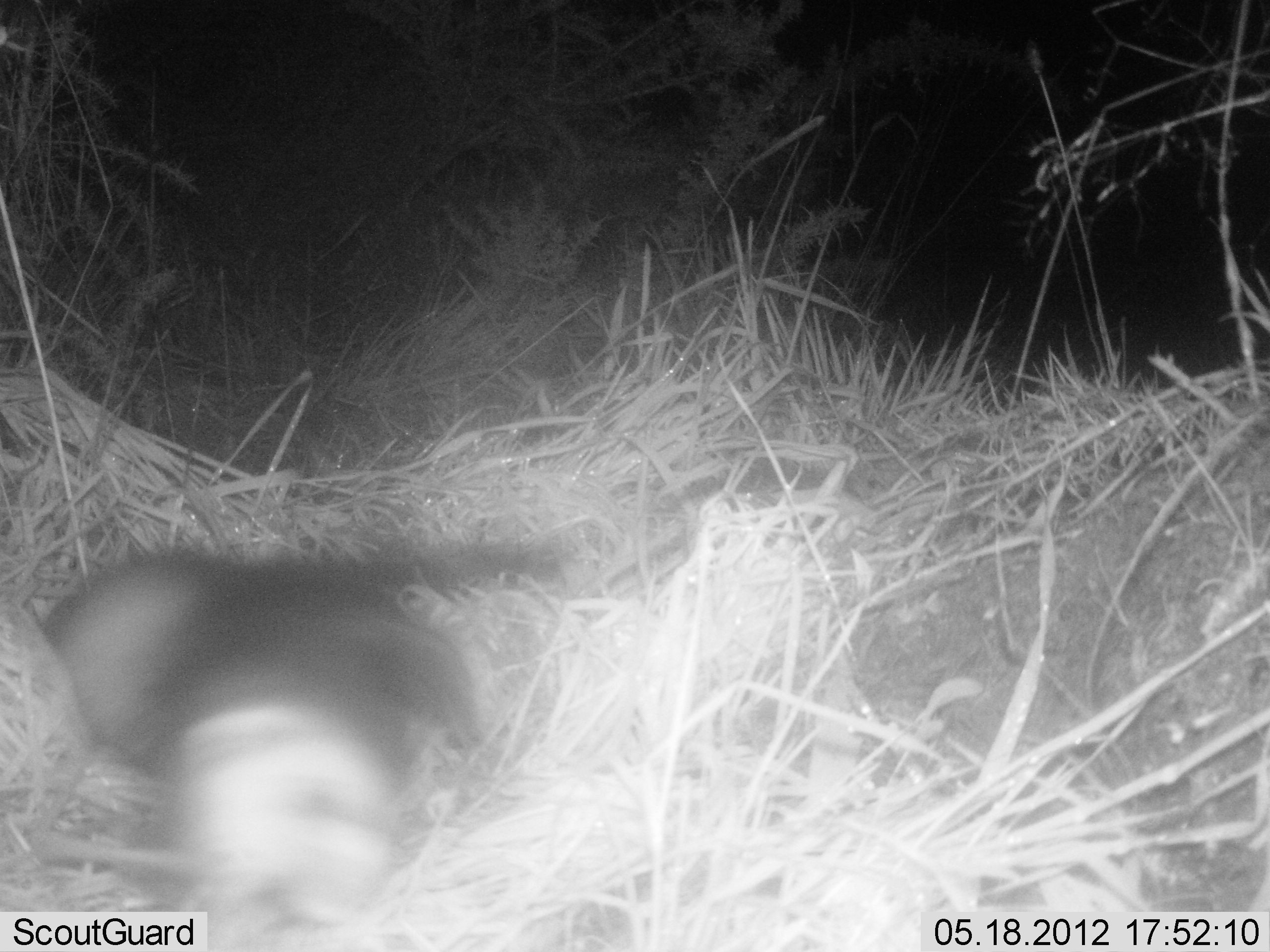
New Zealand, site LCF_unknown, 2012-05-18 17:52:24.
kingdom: Animalia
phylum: Chordata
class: Mammalia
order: Carnivora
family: Mustelidae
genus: Mustela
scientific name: Mustela furo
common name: ferret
Ferret (Mustela furo).